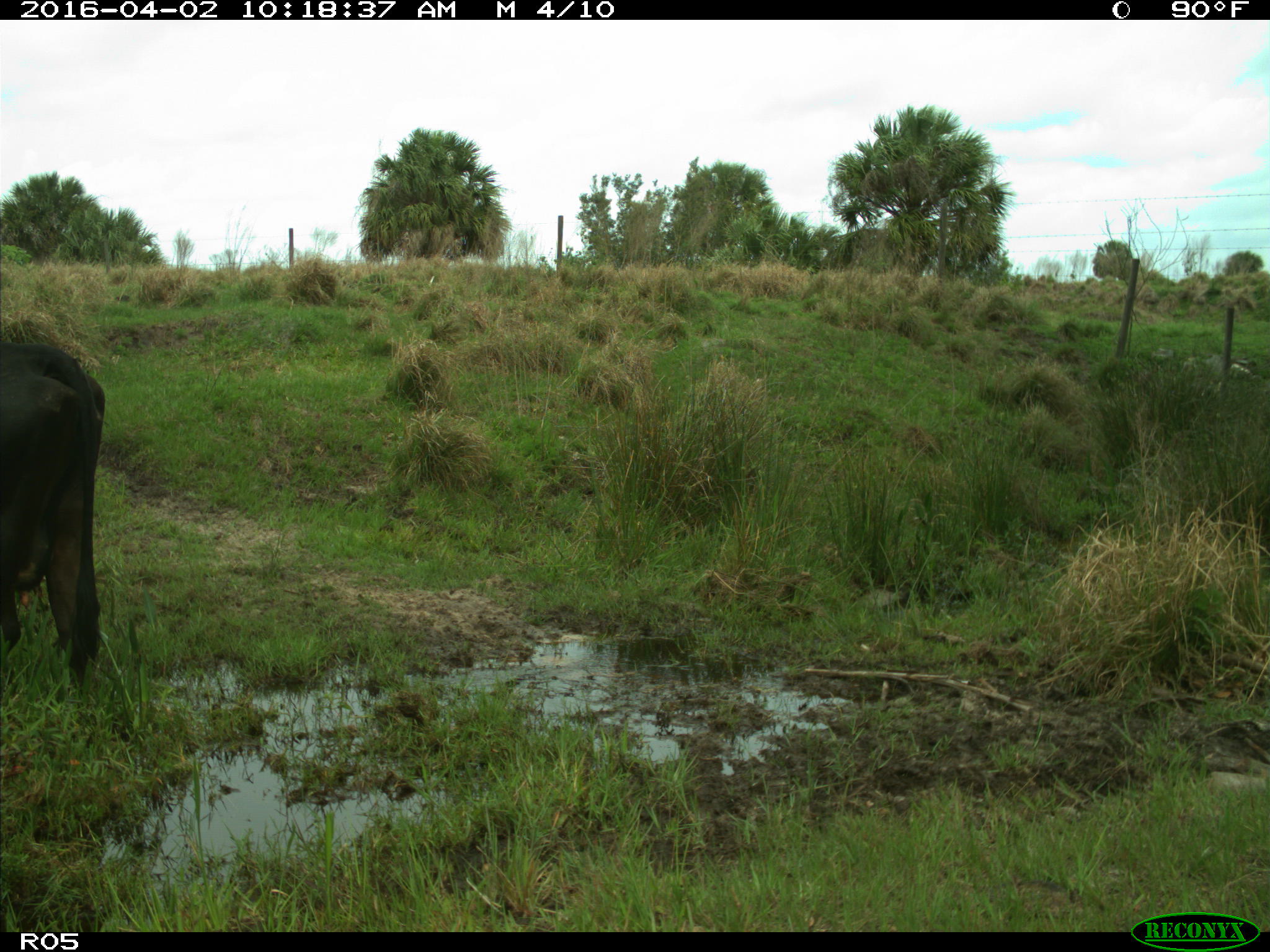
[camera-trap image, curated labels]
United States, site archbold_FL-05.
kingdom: Animalia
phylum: Chordata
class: Mammalia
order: Artiodactyla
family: Bovidae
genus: Bos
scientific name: Bos taurus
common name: domestic cow